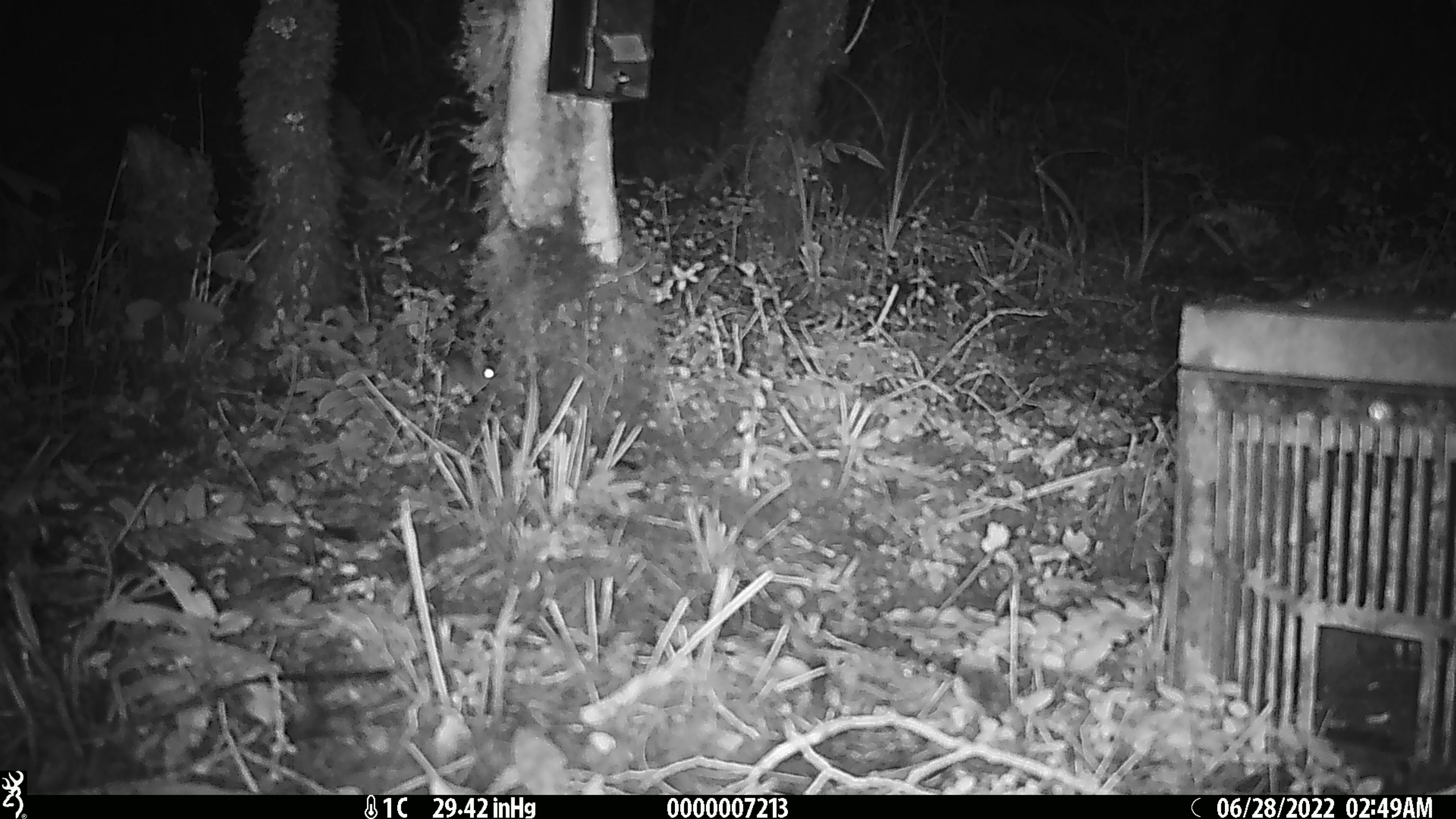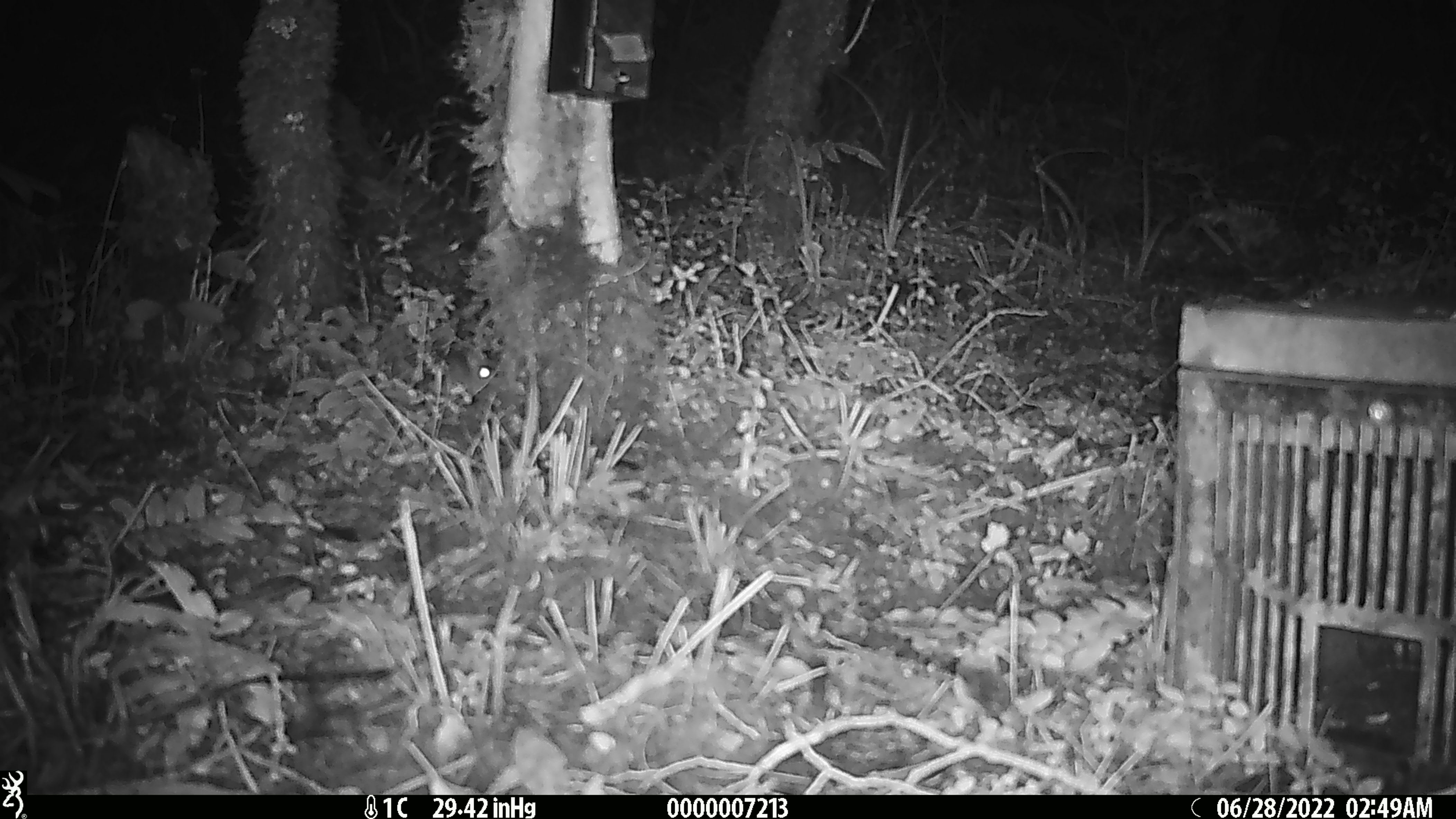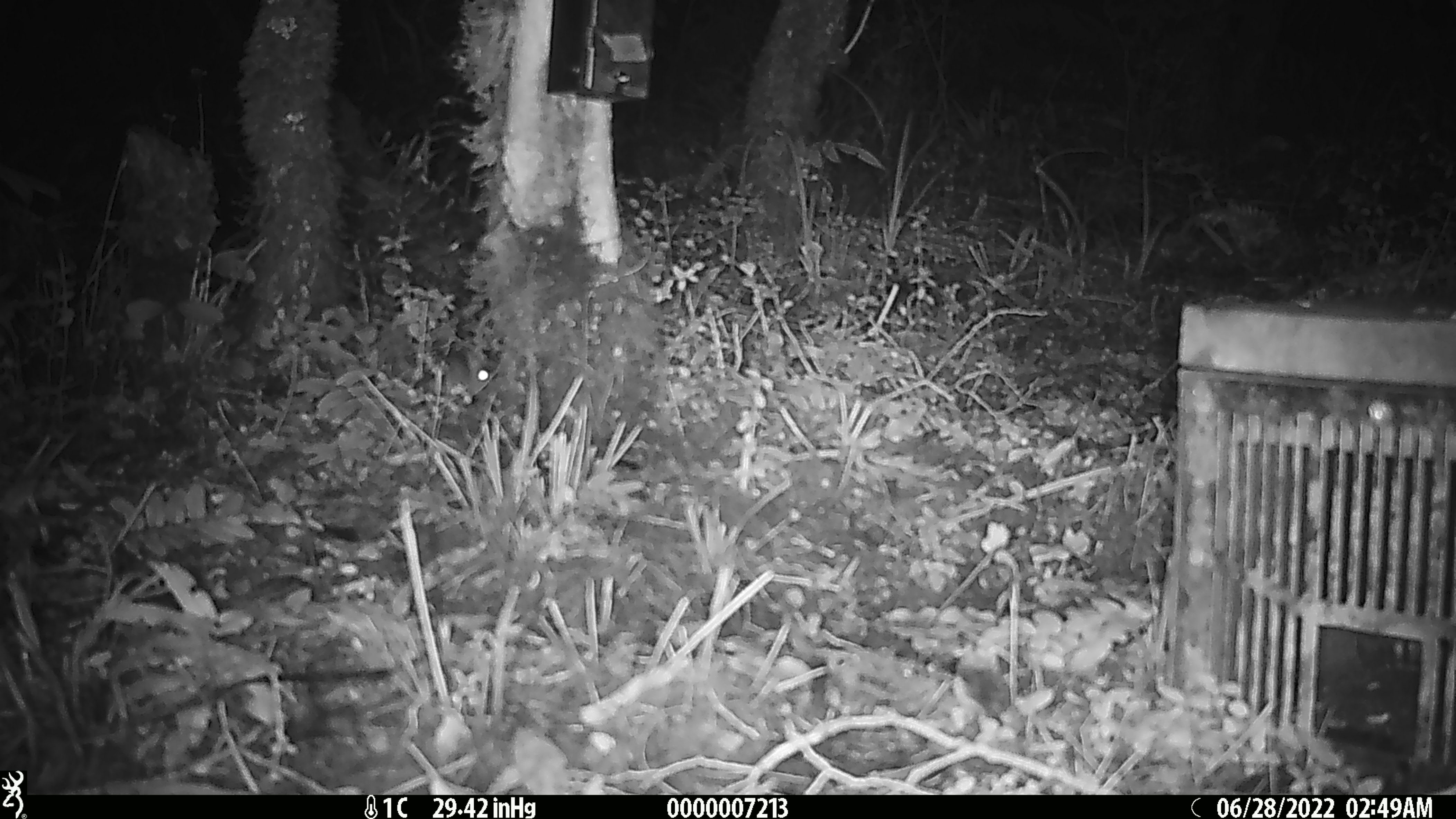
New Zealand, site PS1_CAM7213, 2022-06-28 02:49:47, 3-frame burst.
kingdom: Animalia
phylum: Chordata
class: Mammalia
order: Rodentia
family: Muridae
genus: Mus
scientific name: Mus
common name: mouse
Mouse (Mus).